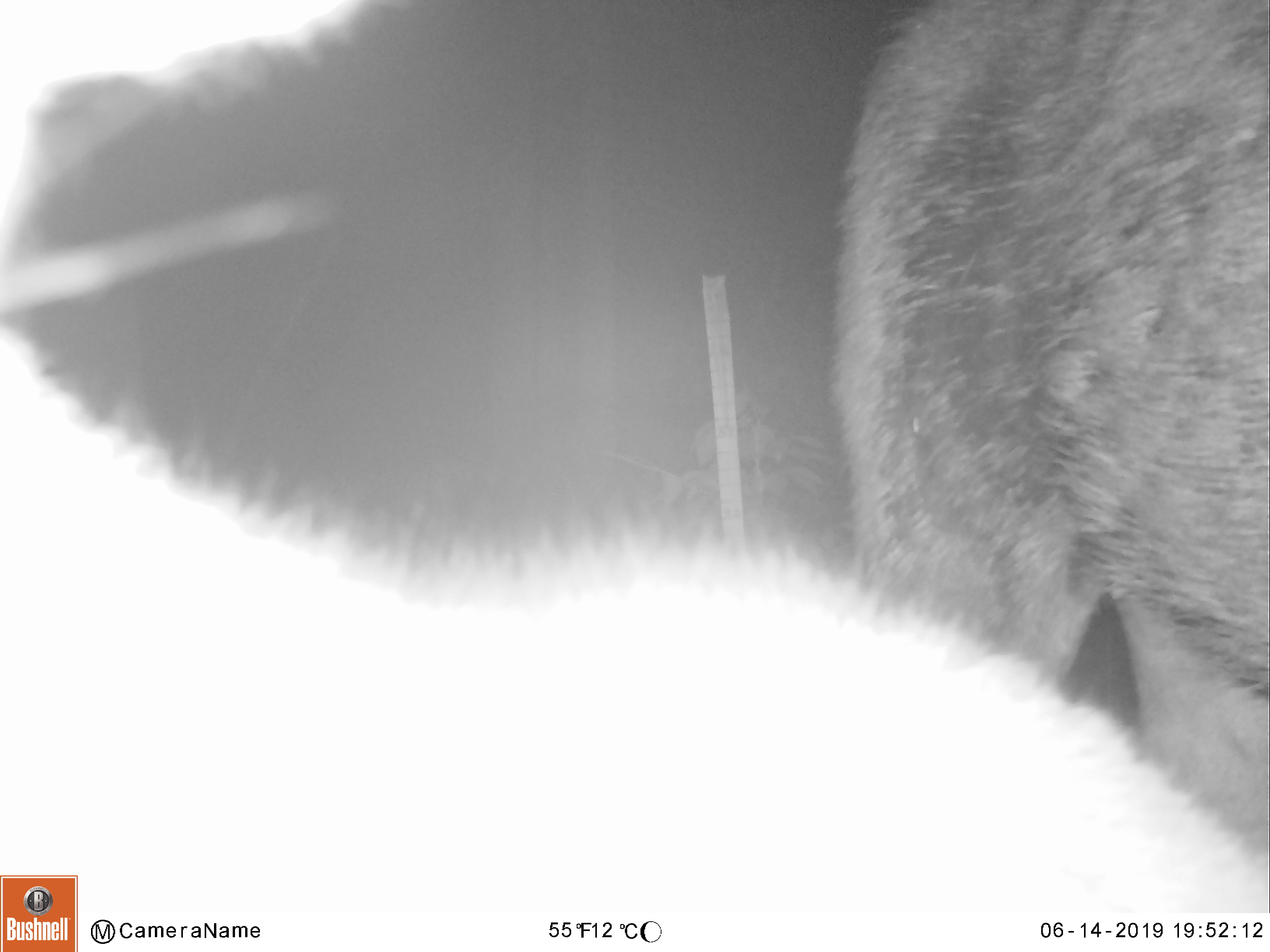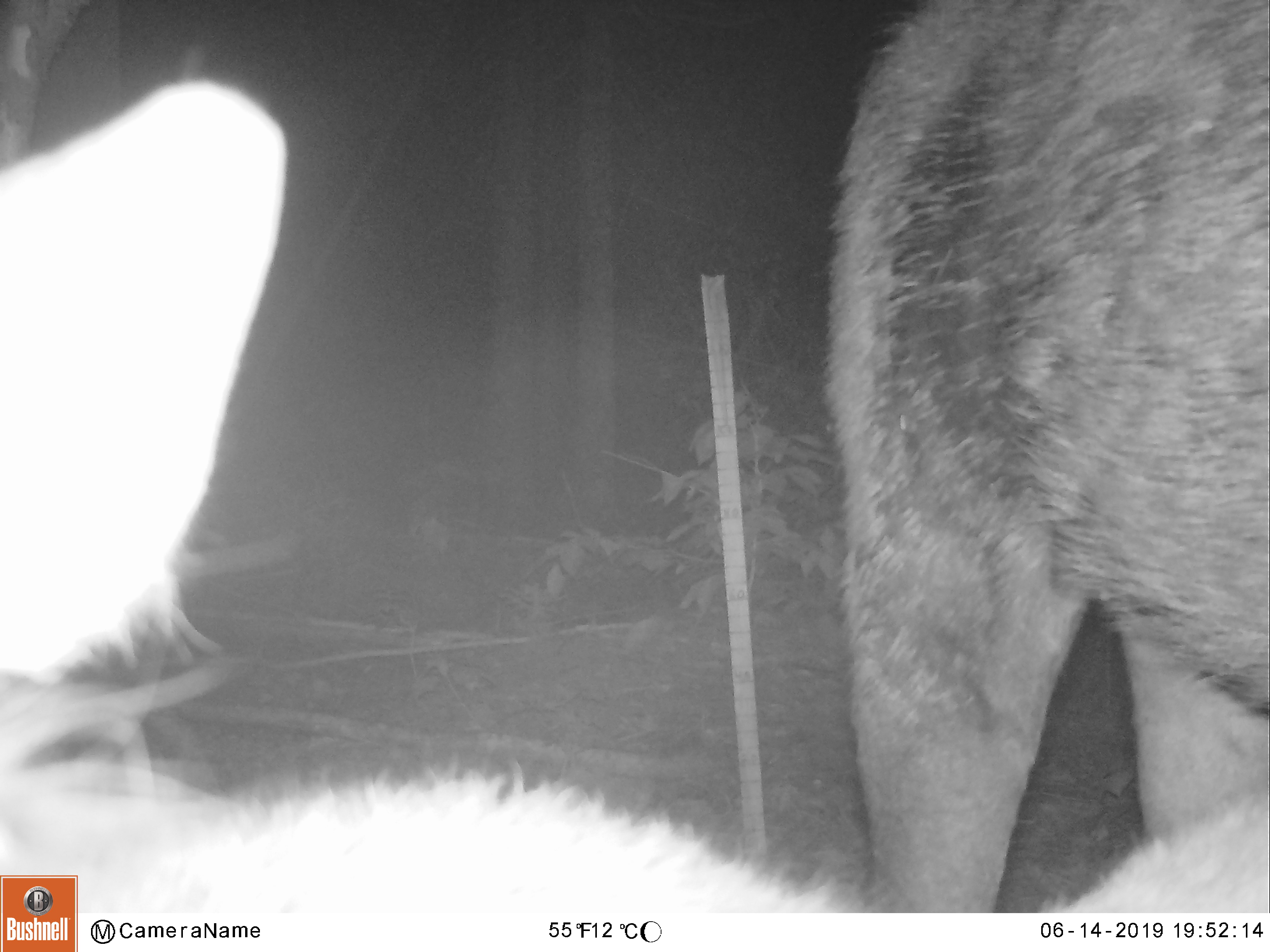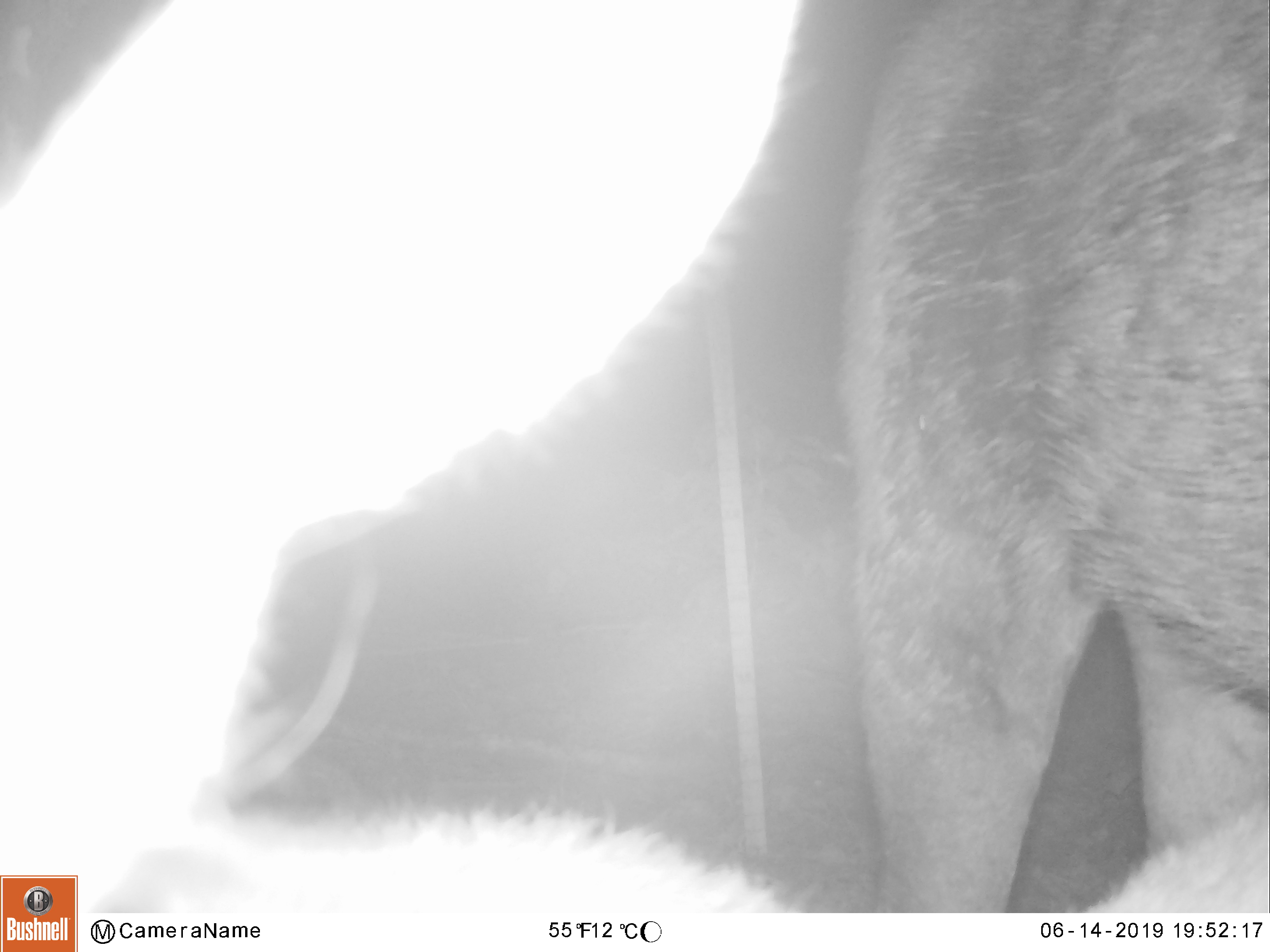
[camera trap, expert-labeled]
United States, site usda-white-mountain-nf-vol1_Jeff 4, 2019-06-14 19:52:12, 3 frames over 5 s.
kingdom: Animalia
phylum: Chordata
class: Mammalia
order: Artiodactyla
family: Cervidae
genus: Alces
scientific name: Alces alces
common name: moose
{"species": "moose (Alces alces)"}